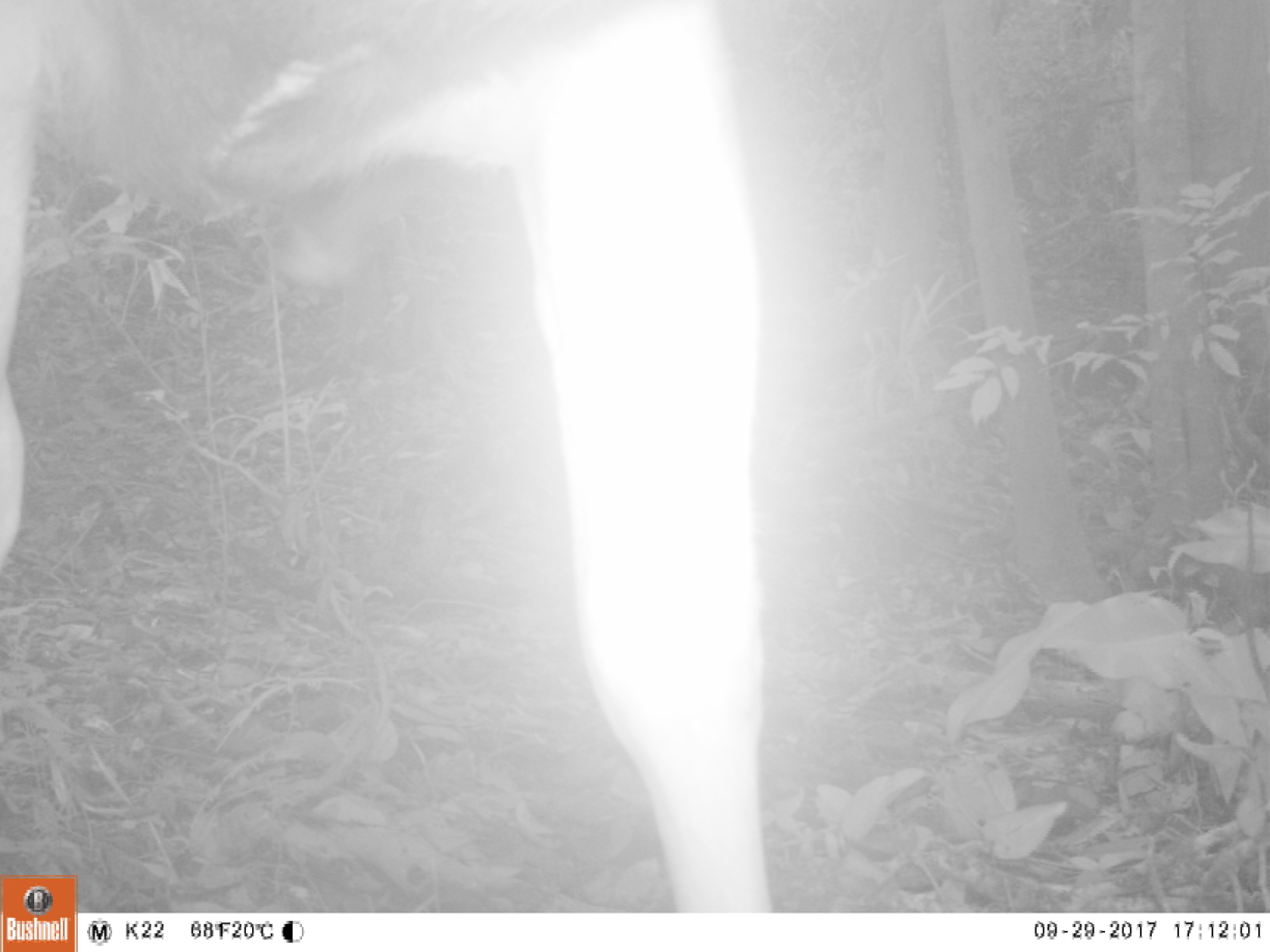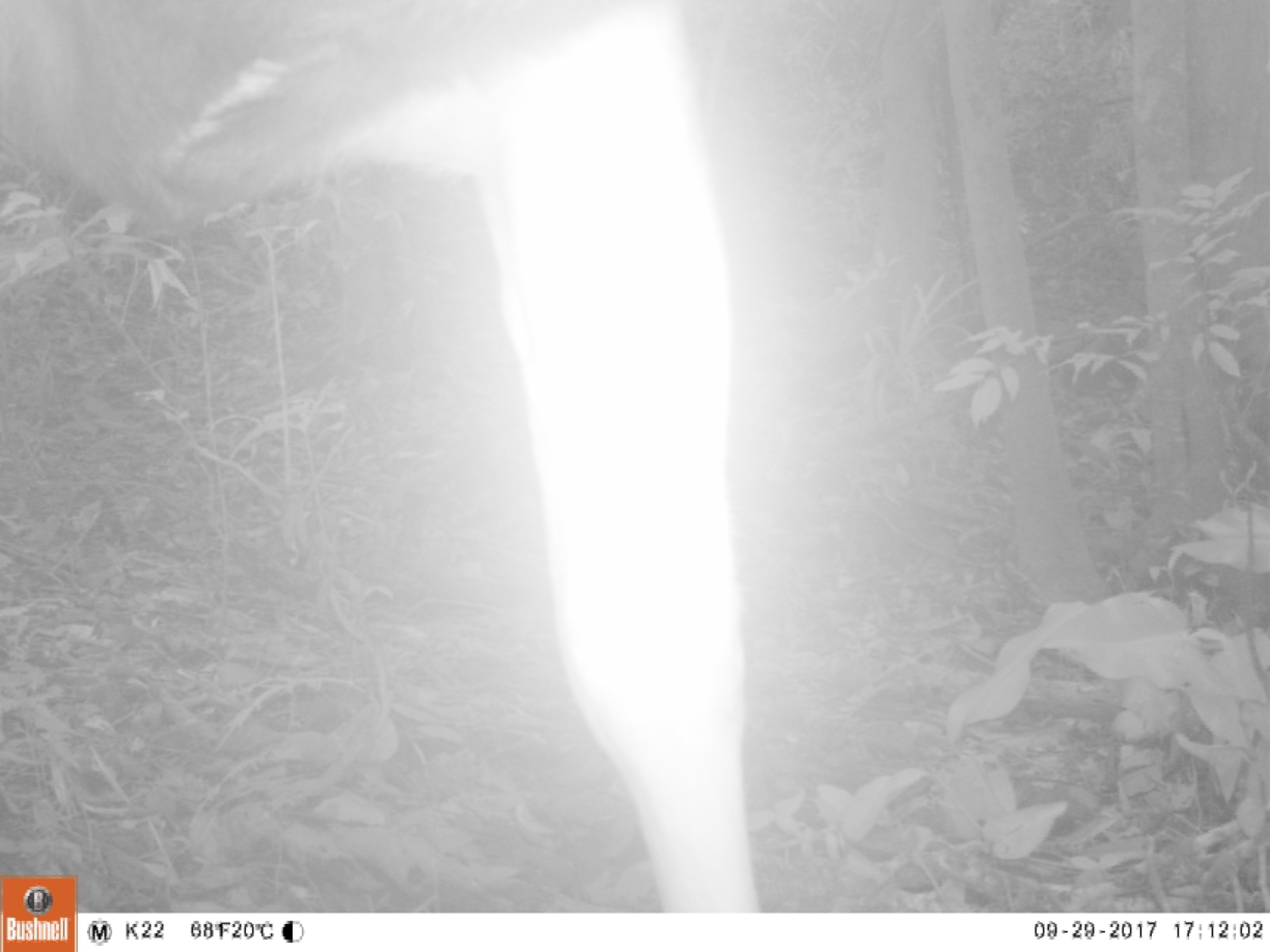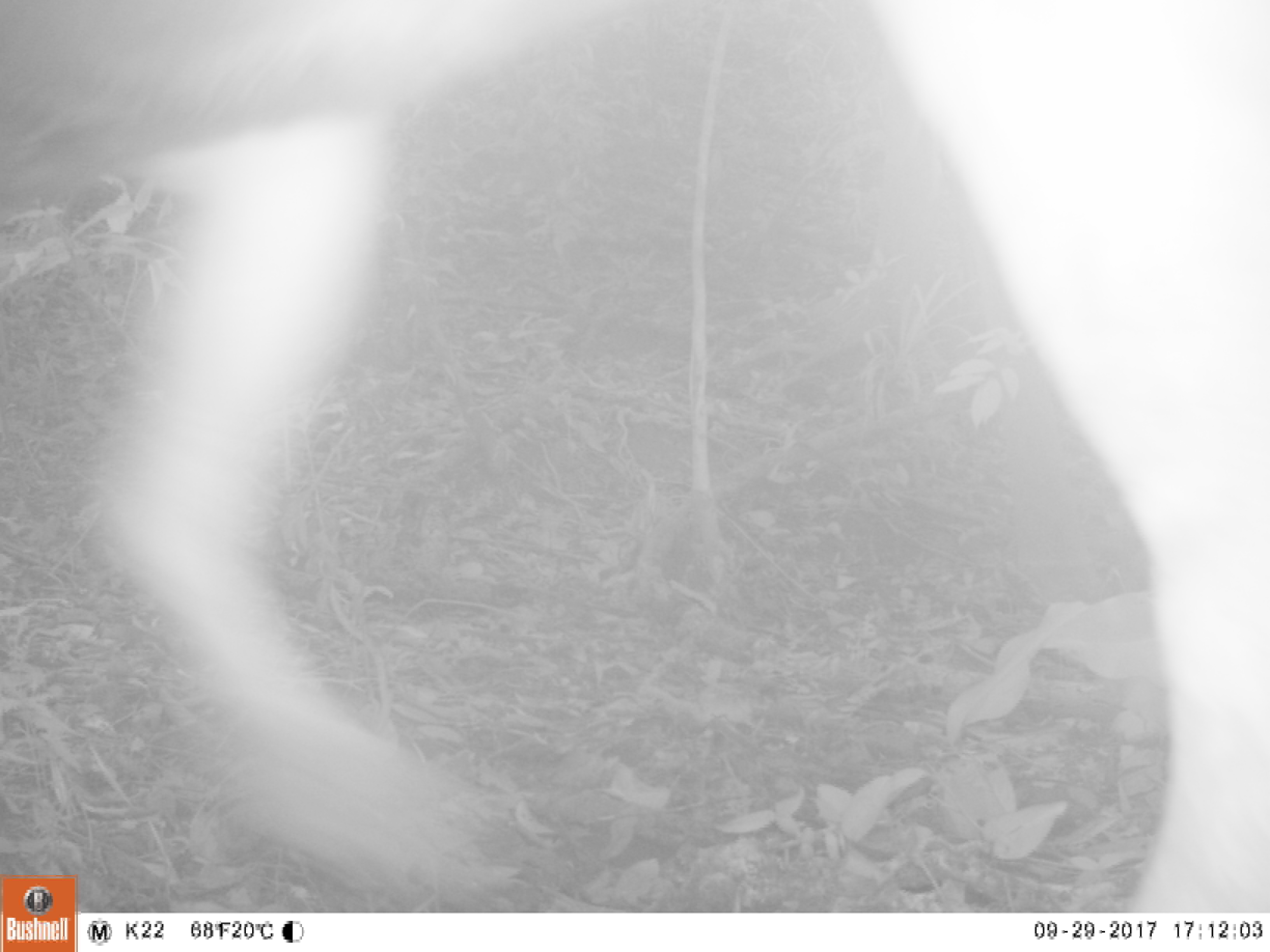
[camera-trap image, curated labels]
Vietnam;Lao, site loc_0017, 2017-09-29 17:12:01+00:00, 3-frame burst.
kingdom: Animalia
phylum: Chordata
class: Mammalia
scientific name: Laurasiatheria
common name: ungulate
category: unidentified ungulates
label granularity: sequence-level